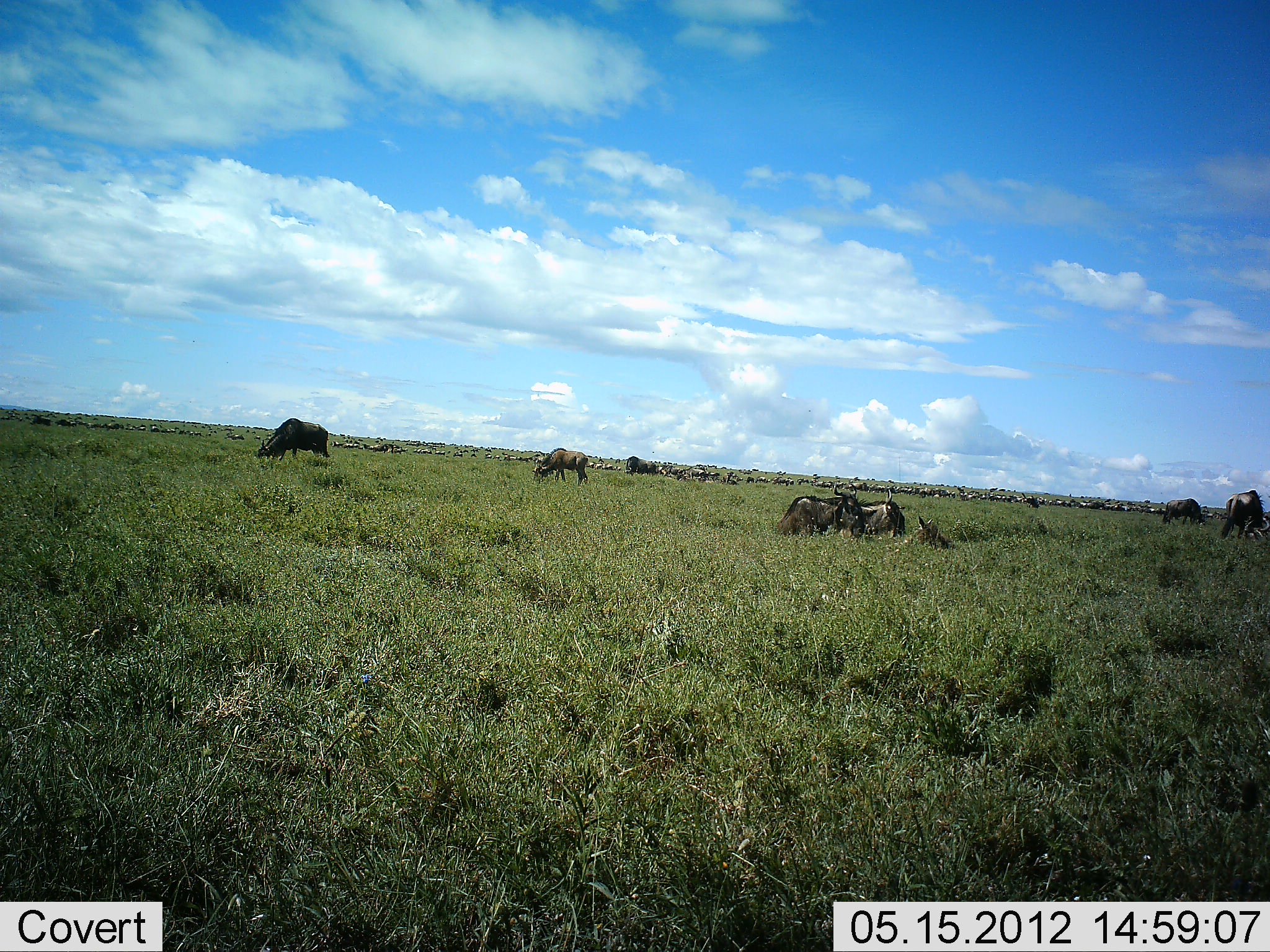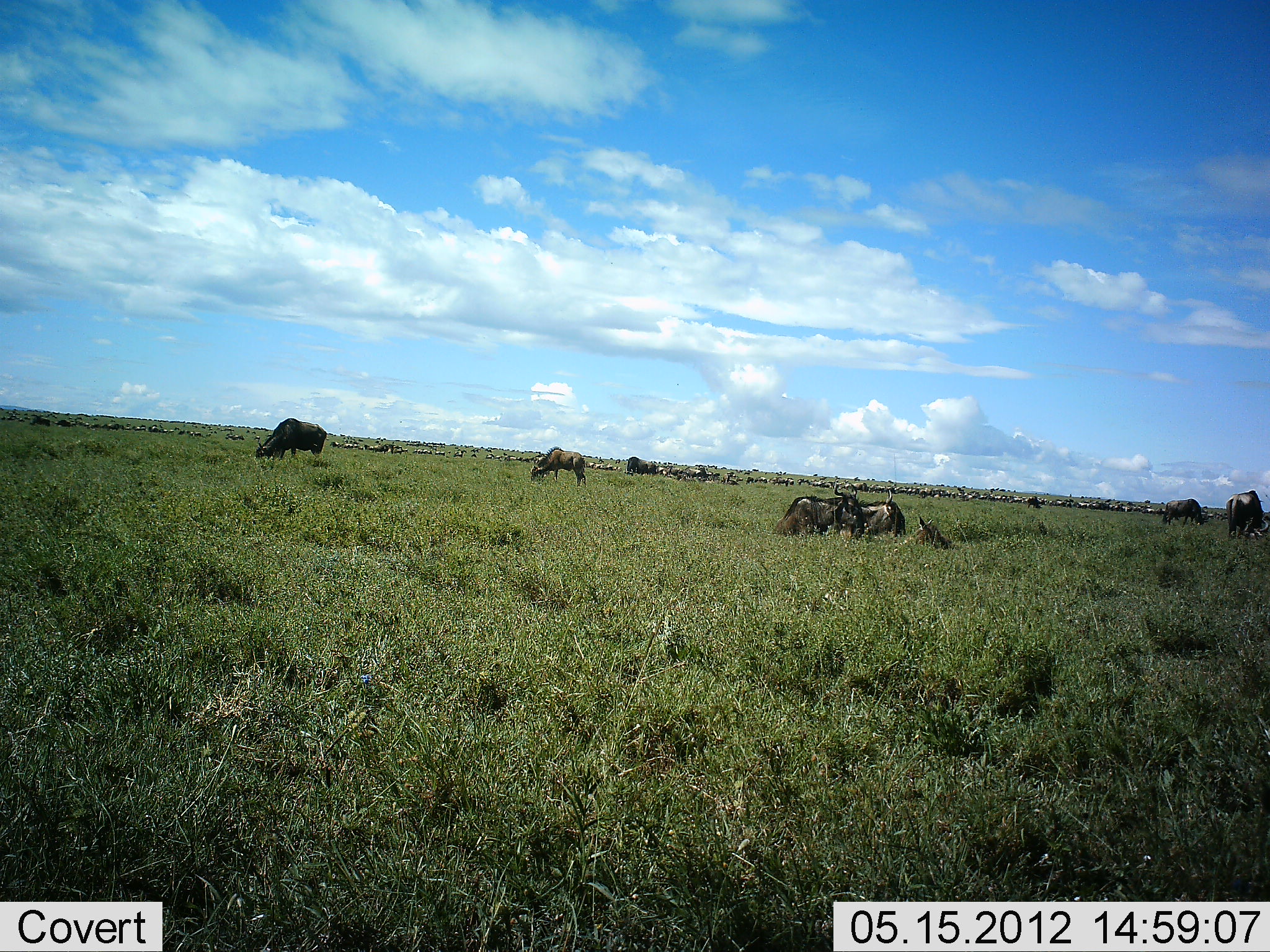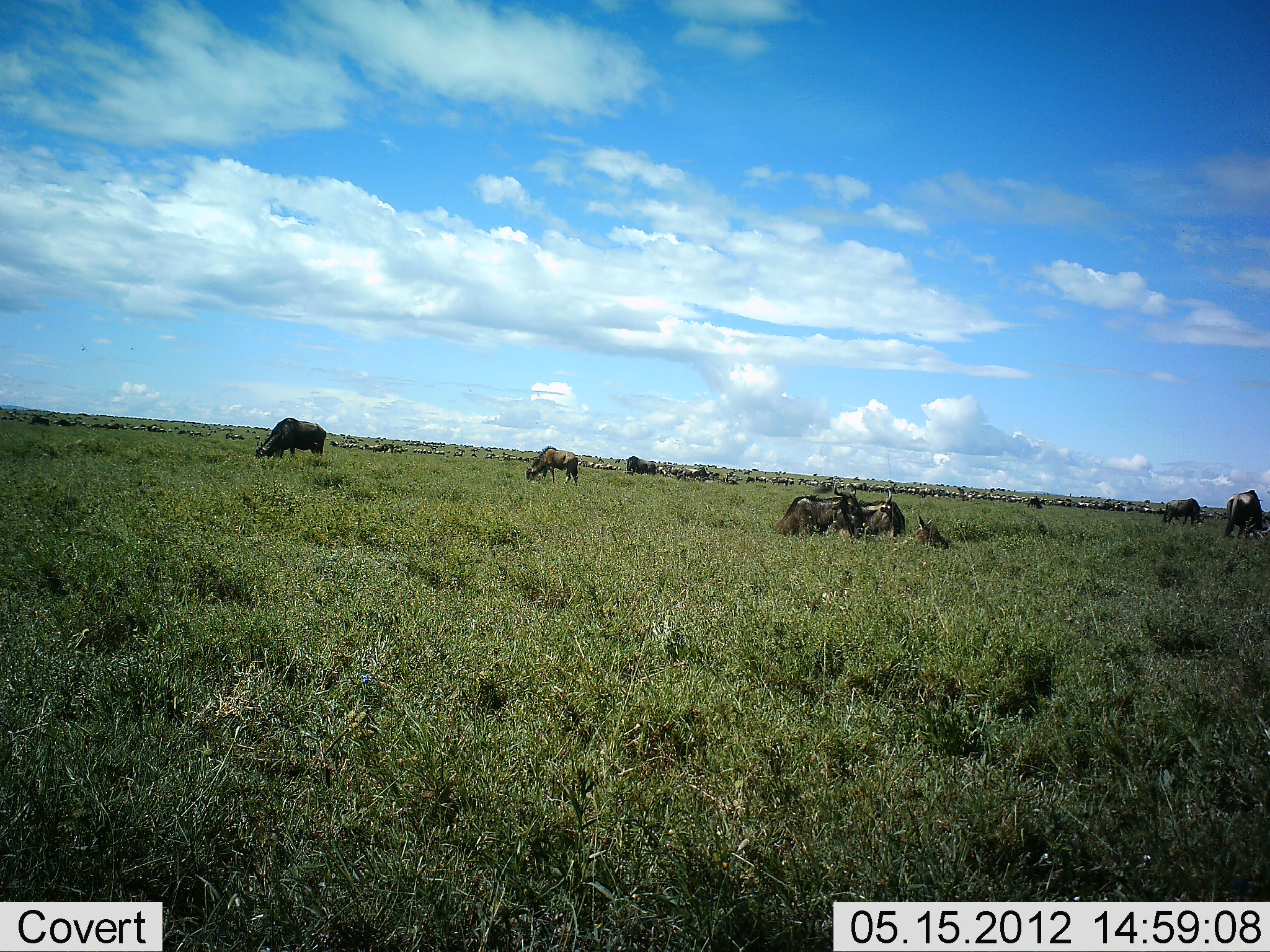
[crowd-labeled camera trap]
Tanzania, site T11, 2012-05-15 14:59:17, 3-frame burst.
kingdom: Animalia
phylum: Chordata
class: Mammalia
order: Artiodactyla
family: Bovidae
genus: Connochaetes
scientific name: Connochaetes taurinus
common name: blue wildebeest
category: wildebeest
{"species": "wildebeest (blue wildebeest) (Connochaetes taurinus)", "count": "11-50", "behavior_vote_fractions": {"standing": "40%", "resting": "40%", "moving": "30%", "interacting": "0%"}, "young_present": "10%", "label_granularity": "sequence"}